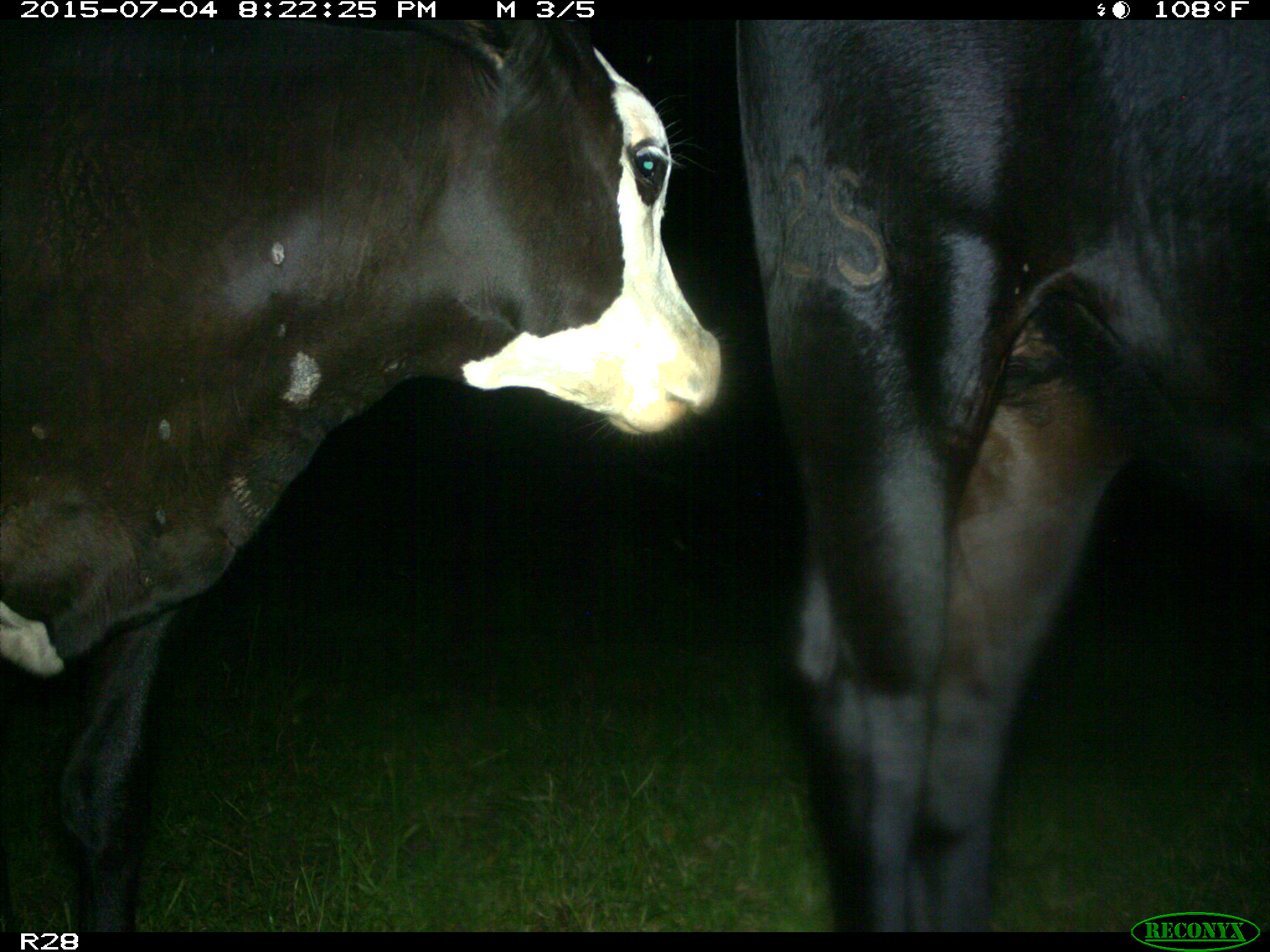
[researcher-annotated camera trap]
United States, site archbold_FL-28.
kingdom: Animalia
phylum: Chordata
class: Mammalia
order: Artiodactyla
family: Bovidae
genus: Bos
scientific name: Bos taurus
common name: domestic cow